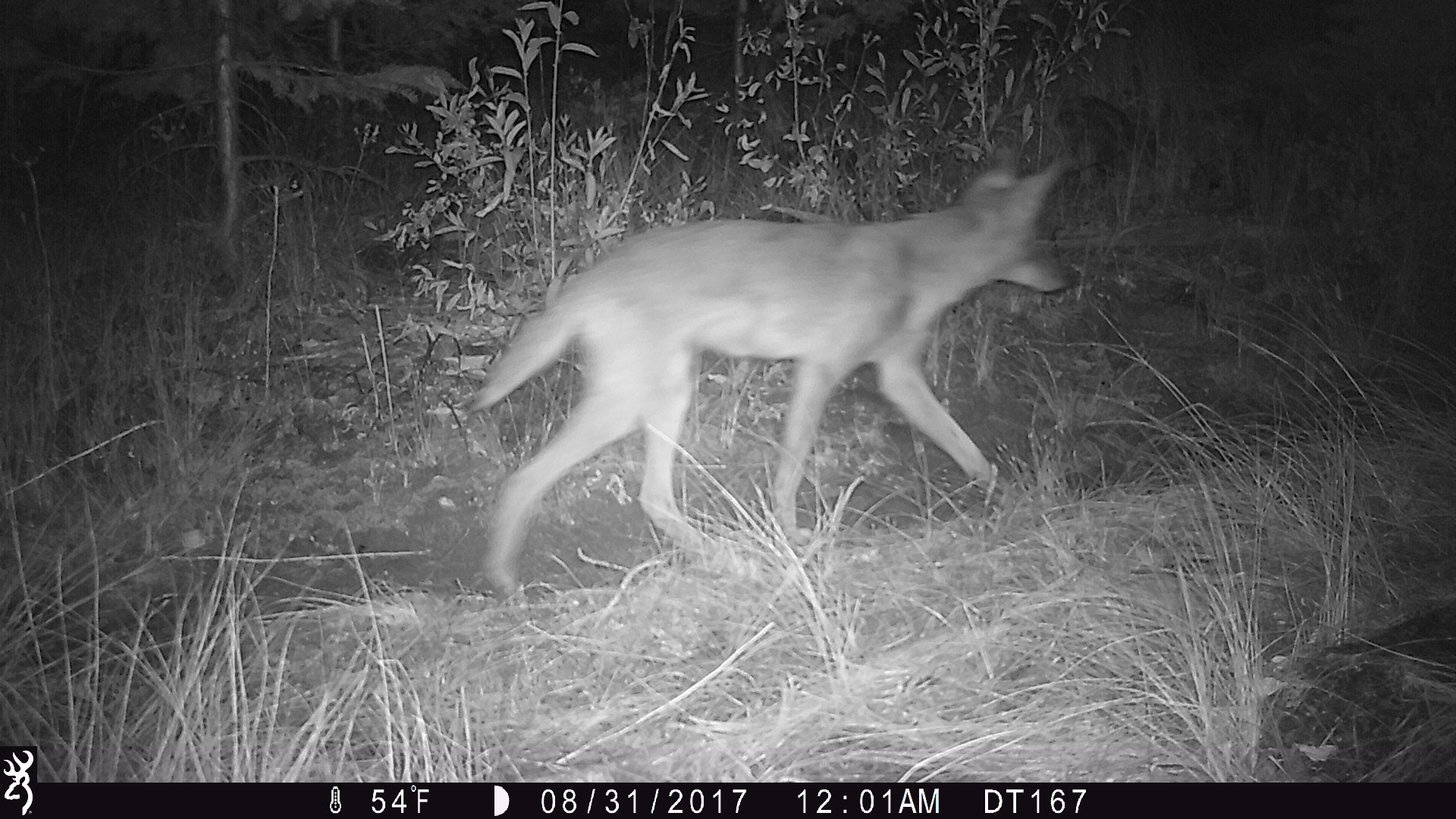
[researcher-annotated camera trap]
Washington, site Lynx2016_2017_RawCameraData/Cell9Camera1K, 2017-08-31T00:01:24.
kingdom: Animalia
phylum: Chordata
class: Mammalia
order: Carnivora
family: Canidae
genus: Canis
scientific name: Canis latrans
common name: coyote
Canis latrans (coyote). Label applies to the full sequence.